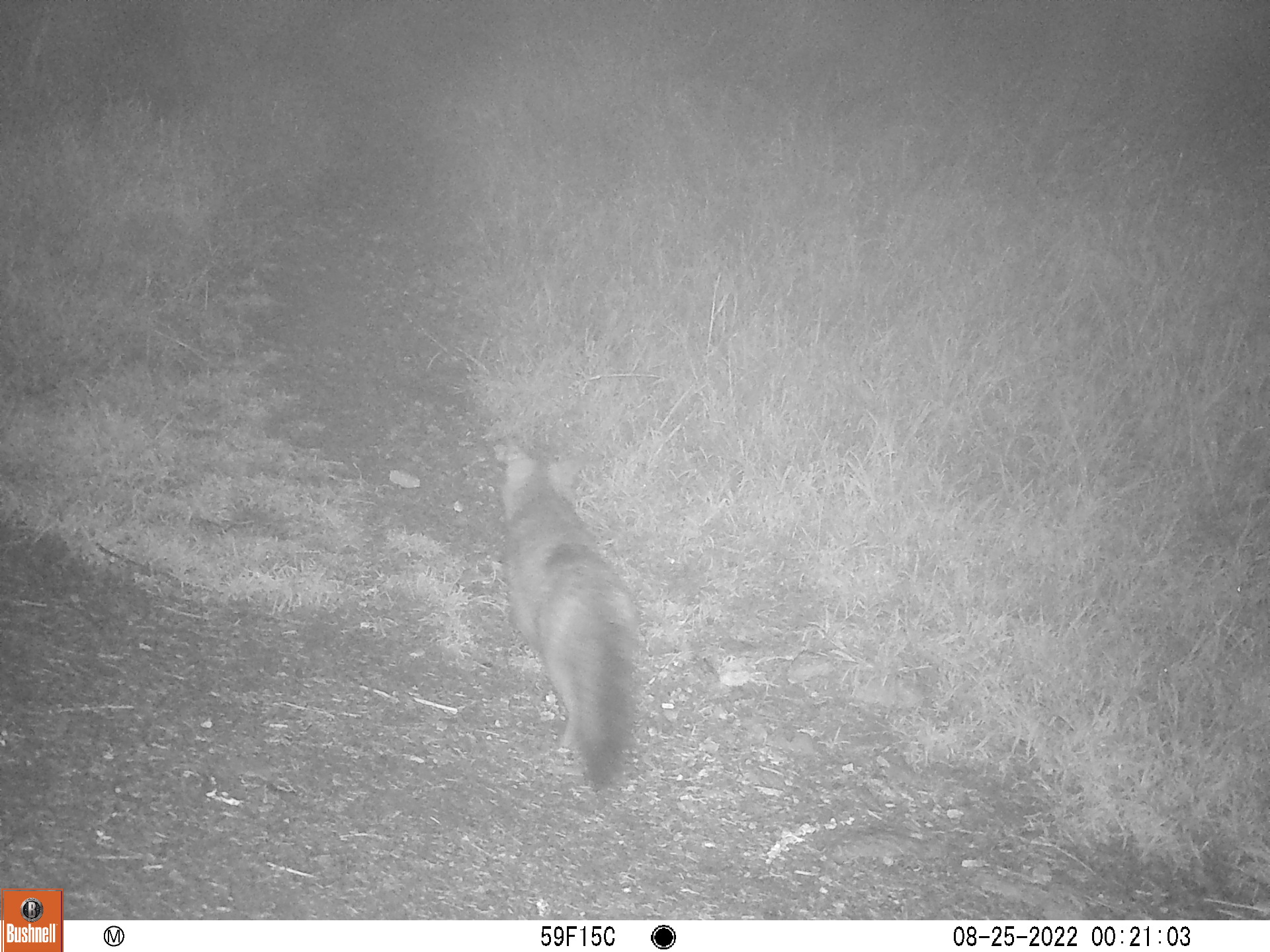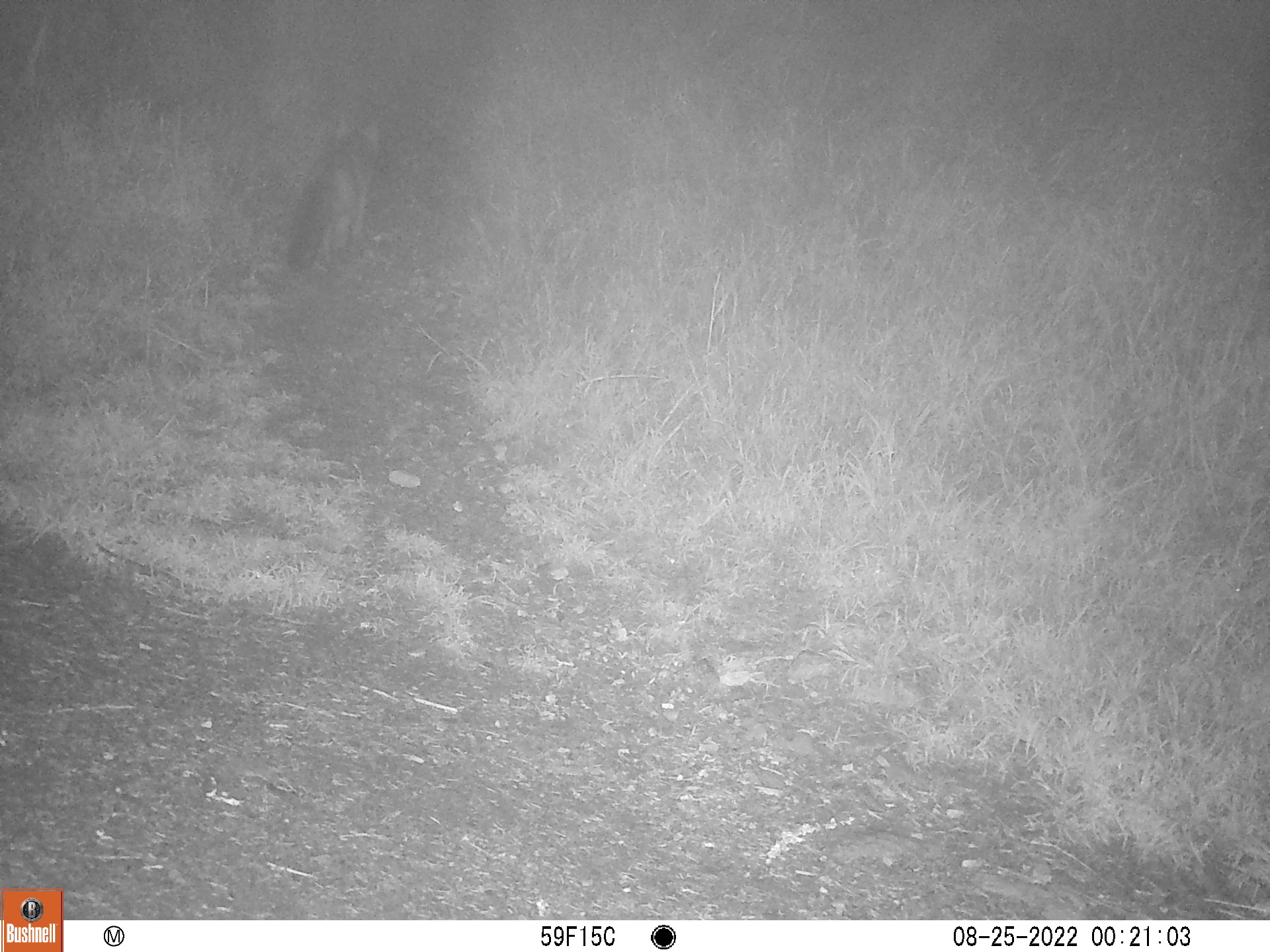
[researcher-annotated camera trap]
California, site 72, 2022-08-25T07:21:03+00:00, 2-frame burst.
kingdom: Animalia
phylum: Chordata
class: Mammalia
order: Carnivora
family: Canidae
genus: Urocyon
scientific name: Urocyon cinereoargenteus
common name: gray fox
Gray fox (Urocyon cinereoargenteus).